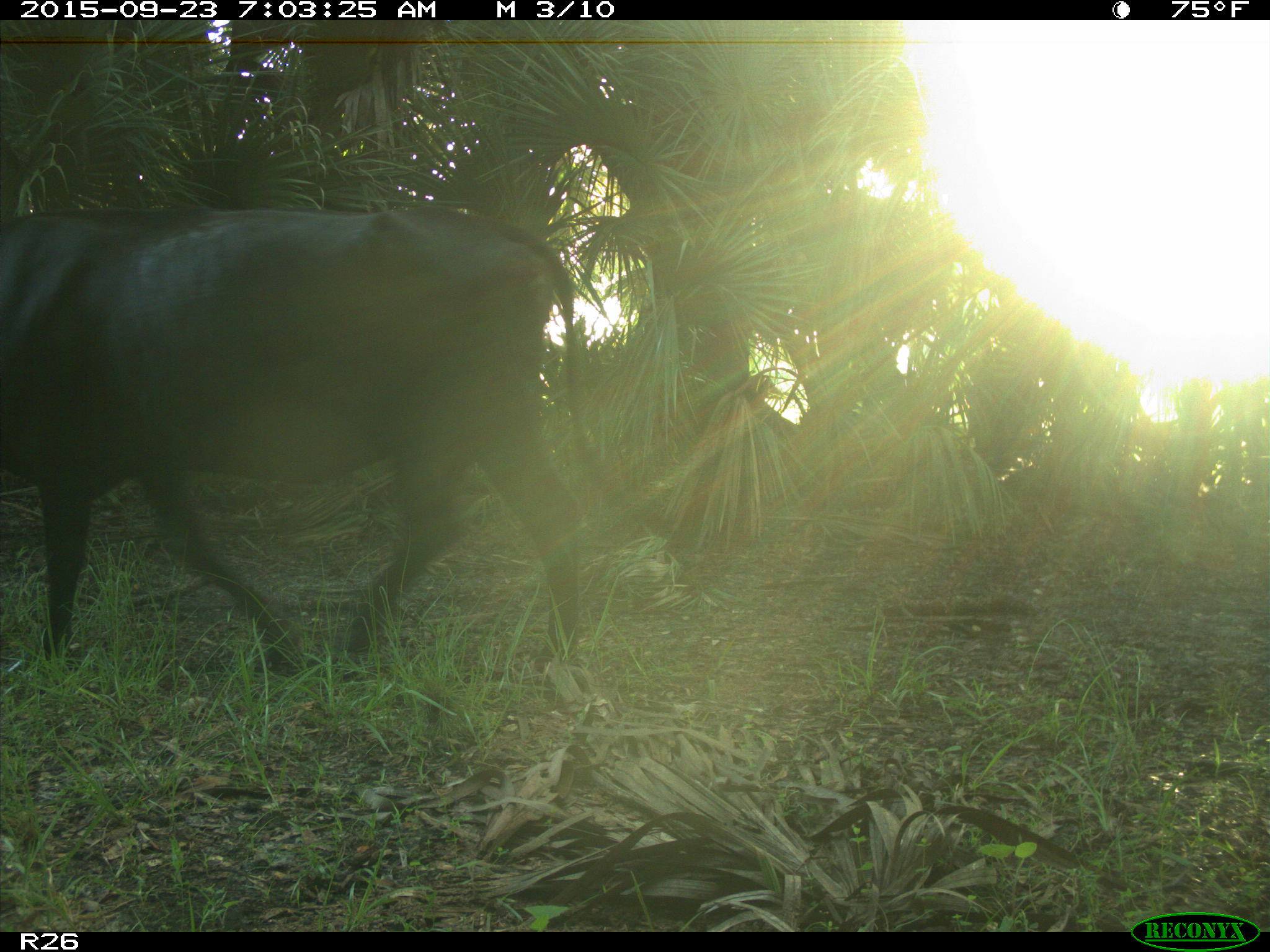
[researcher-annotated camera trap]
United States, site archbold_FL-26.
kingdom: Animalia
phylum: Chordata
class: Mammalia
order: Artiodactyla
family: Bovidae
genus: Bos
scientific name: Bos taurus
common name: domestic cow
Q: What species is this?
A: Bos taurus (domestic cow).